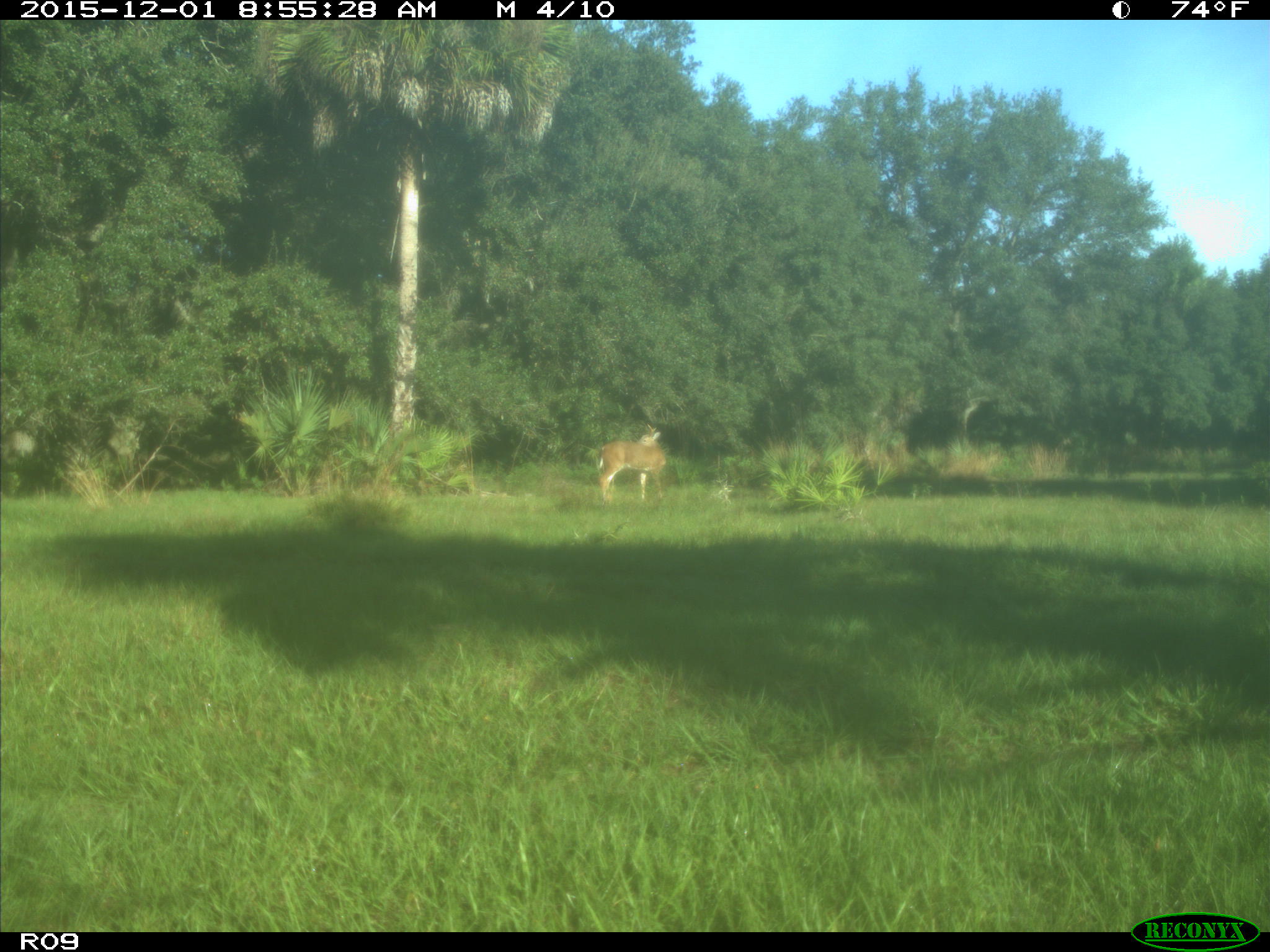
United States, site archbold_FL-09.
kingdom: Animalia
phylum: Chordata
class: Mammalia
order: Artiodactyla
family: Cervidae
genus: Odocoileus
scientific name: Odocoileus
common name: deer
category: unidentified deer